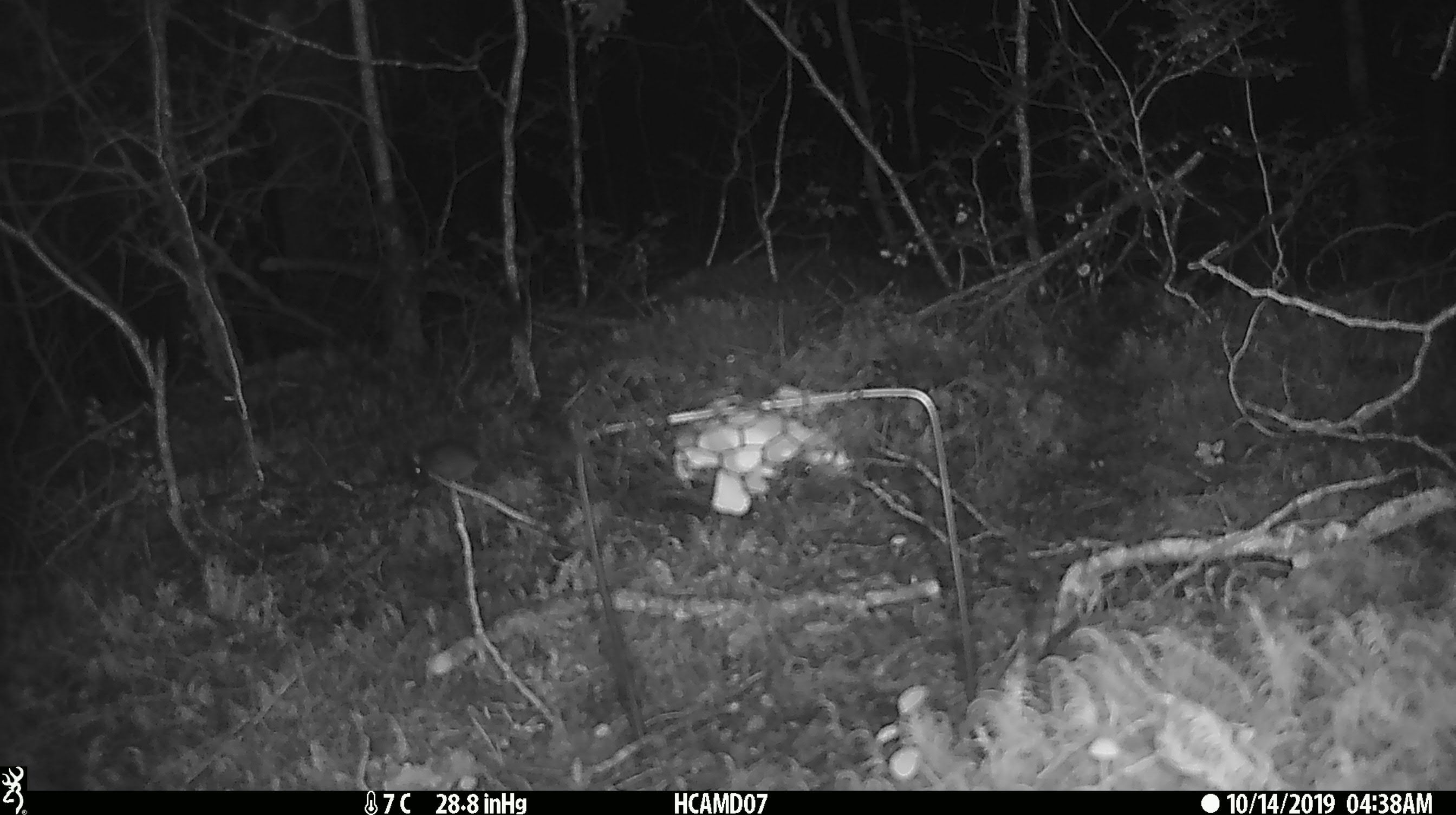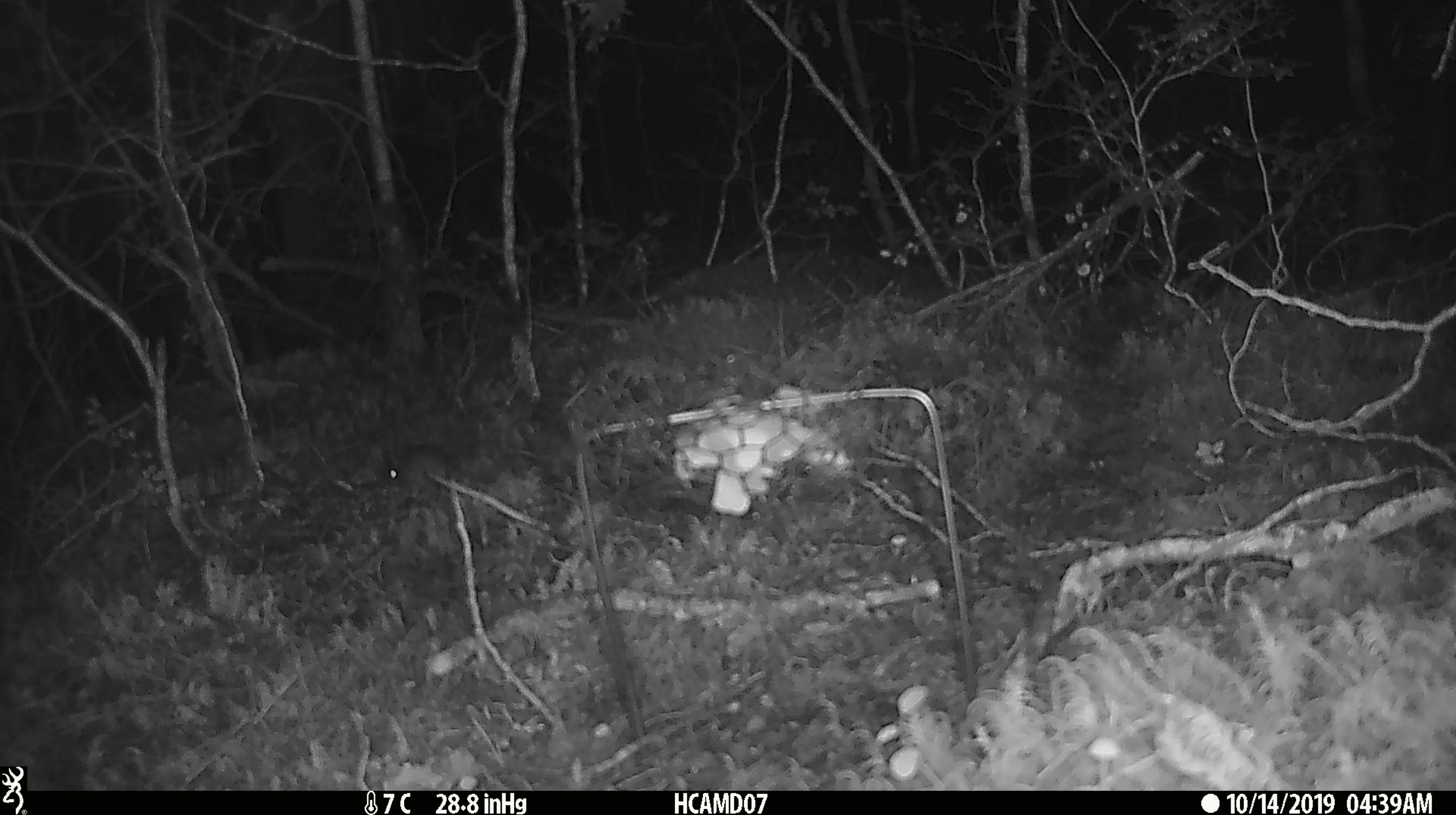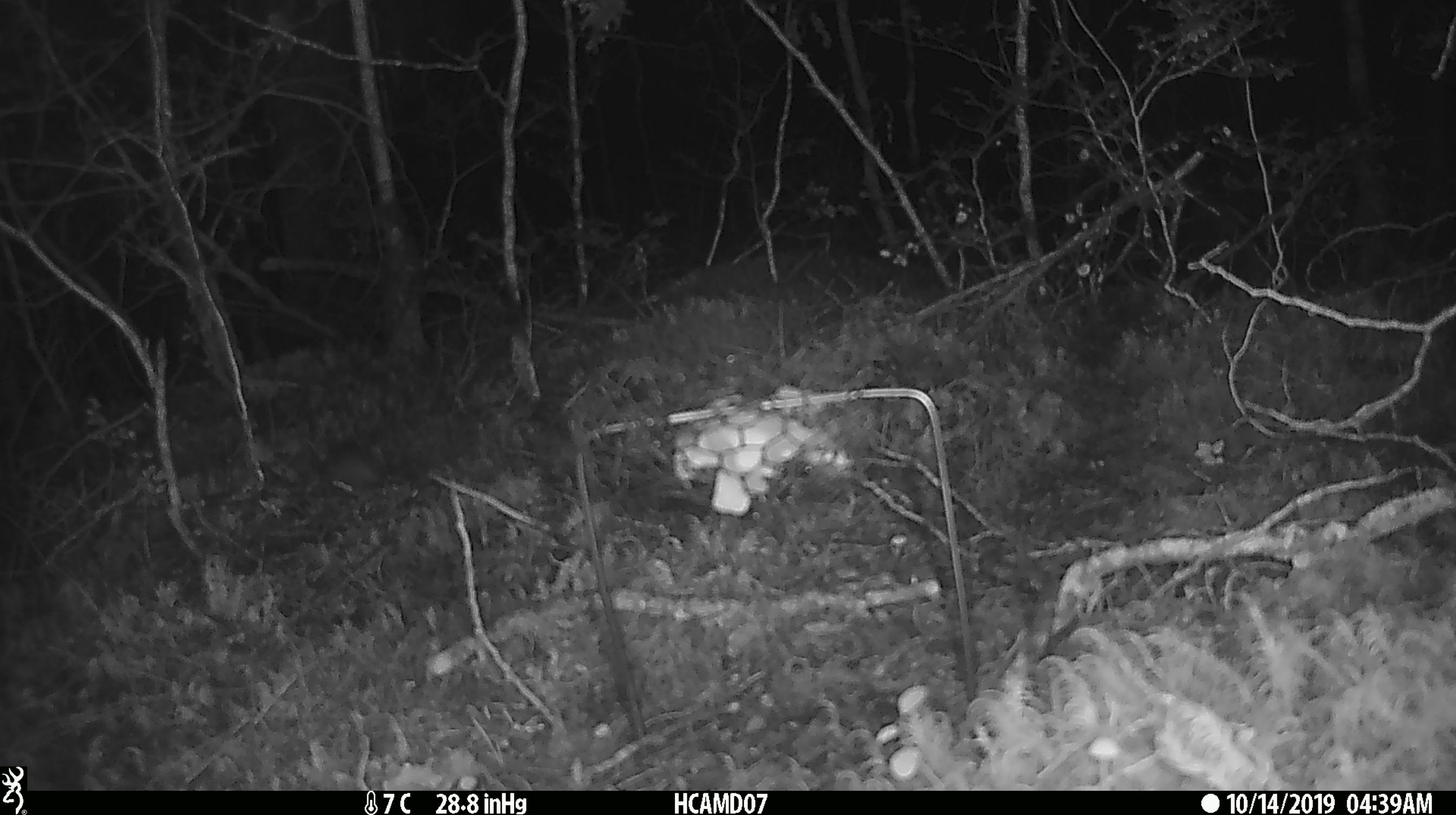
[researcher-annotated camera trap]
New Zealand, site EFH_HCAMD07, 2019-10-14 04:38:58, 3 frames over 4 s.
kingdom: Animalia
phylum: Chordata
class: Mammalia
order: Rodentia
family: Muridae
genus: Mus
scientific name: Mus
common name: mouse